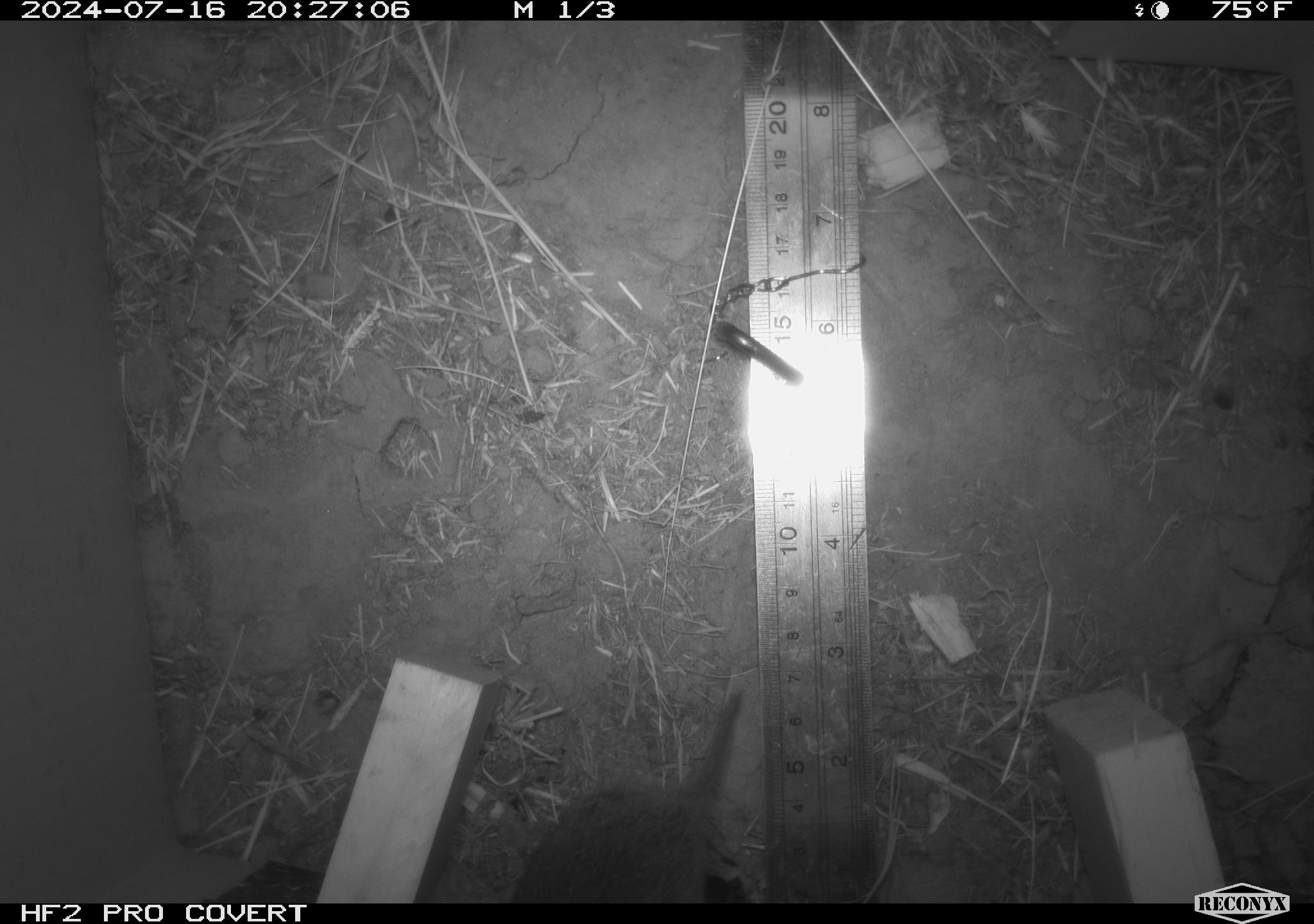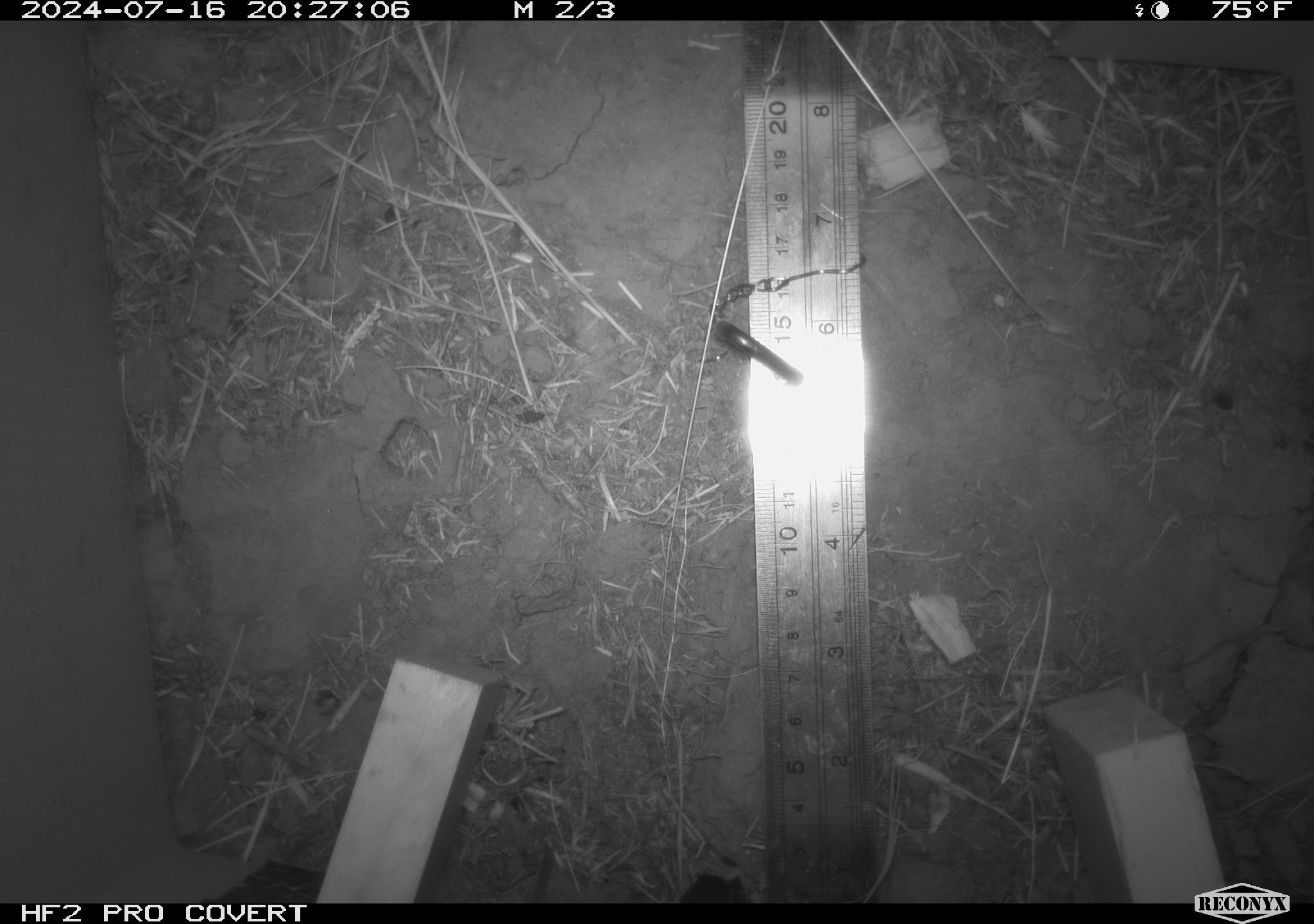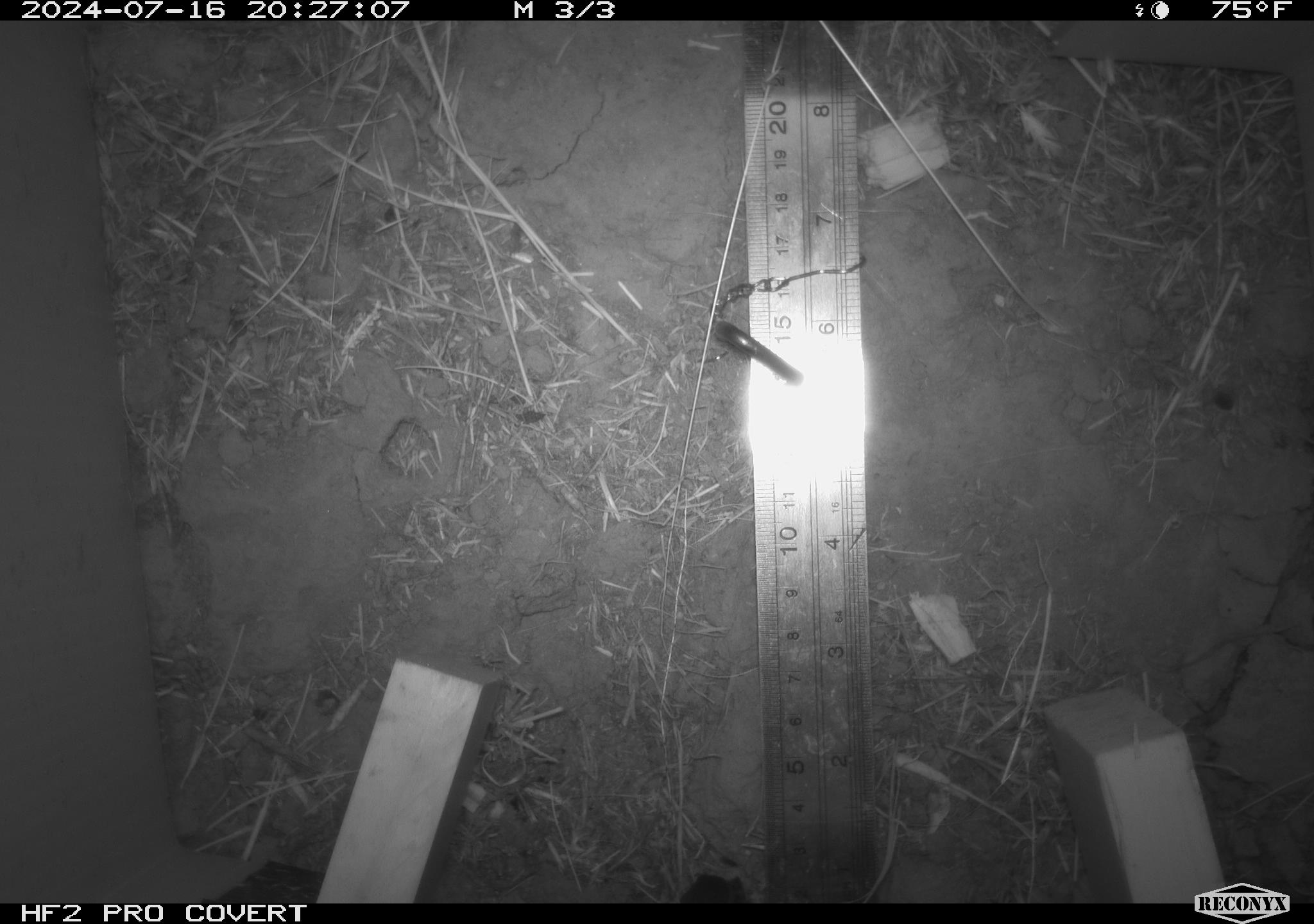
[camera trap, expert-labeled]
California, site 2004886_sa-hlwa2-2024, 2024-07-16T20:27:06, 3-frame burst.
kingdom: Animalia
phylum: Chordata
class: Mammalia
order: Rodentia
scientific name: Rodentia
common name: mouse species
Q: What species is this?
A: Mouse species (Rodentia).